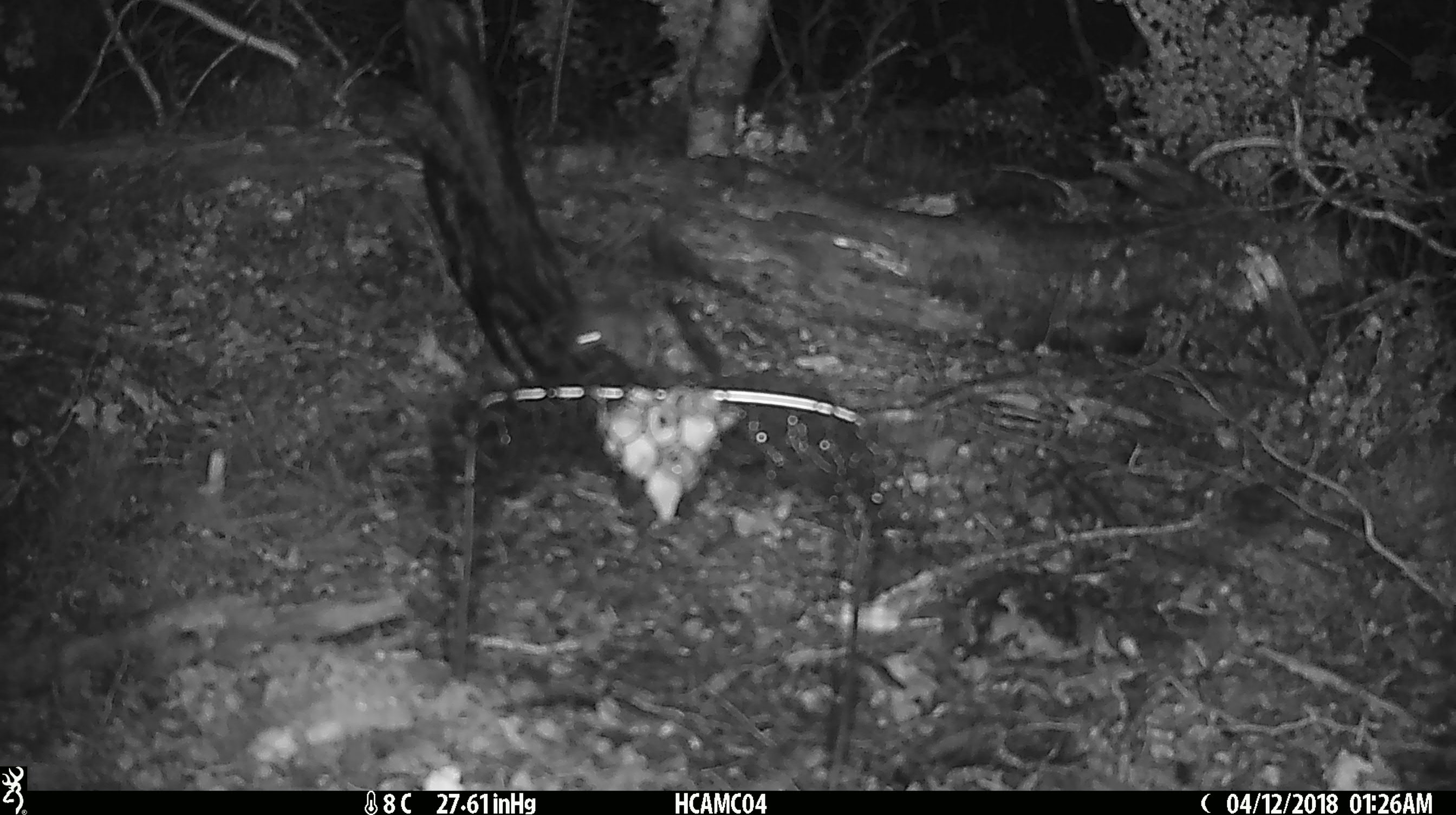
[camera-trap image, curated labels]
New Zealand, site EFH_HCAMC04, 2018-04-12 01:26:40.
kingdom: Animalia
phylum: Chordata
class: Mammalia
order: Rodentia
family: Muridae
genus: Mus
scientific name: Mus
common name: mouse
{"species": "mouse (Mus)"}